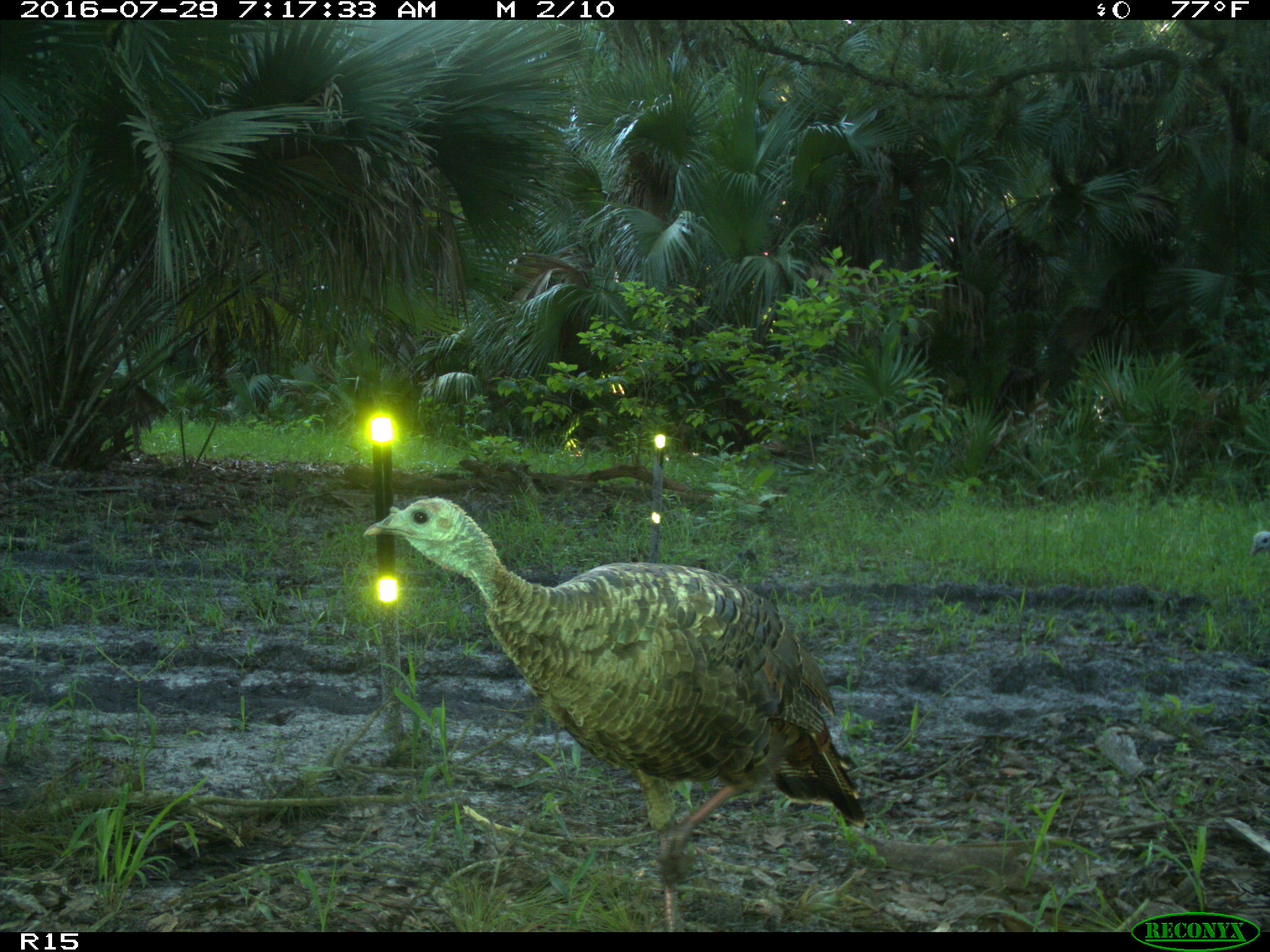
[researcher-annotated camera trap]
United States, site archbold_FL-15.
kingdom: Animalia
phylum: Chordata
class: Aves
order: Galliformes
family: Phasianidae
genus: Meleagris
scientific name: Meleagris gallopavo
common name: wild turkey